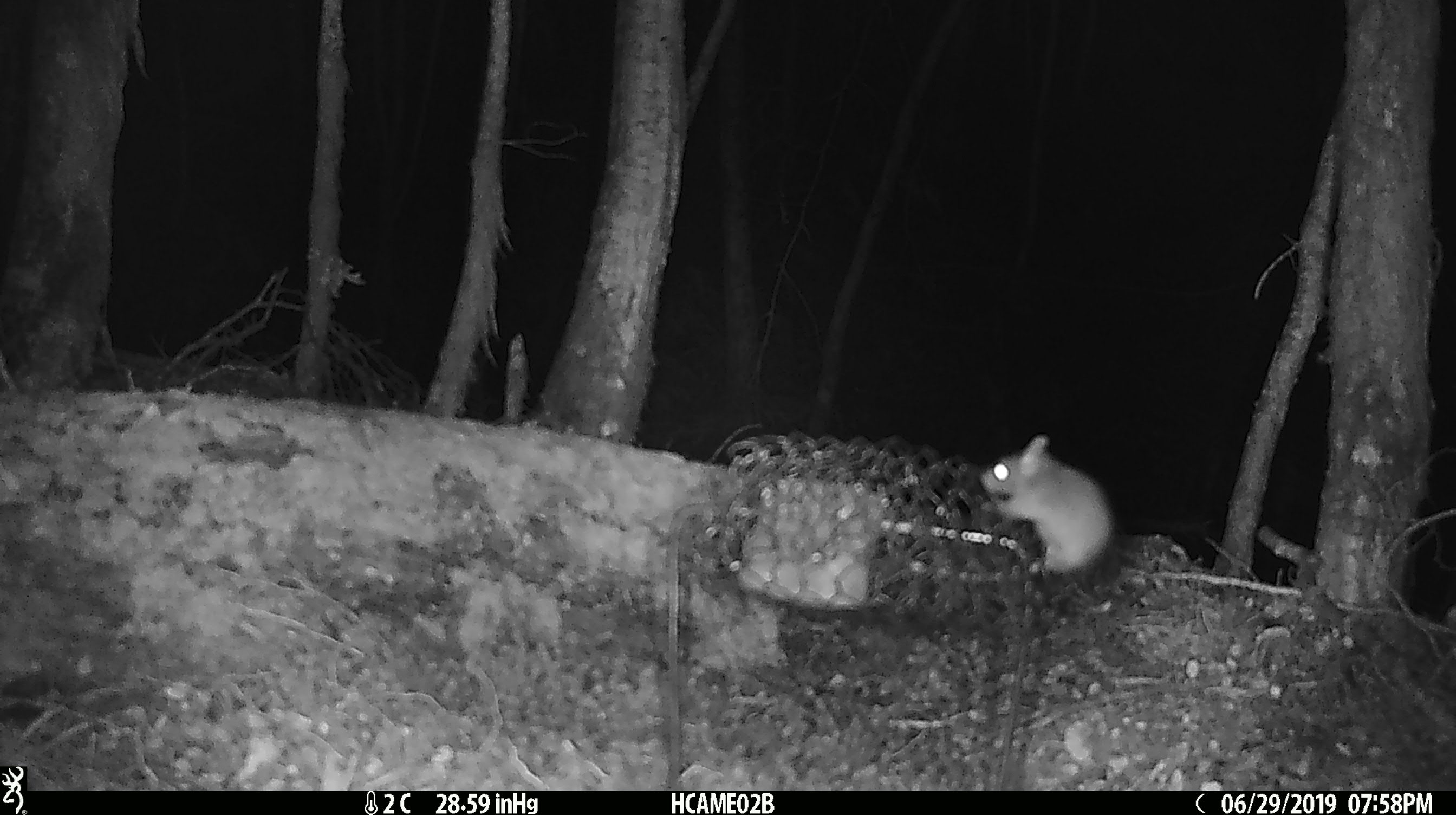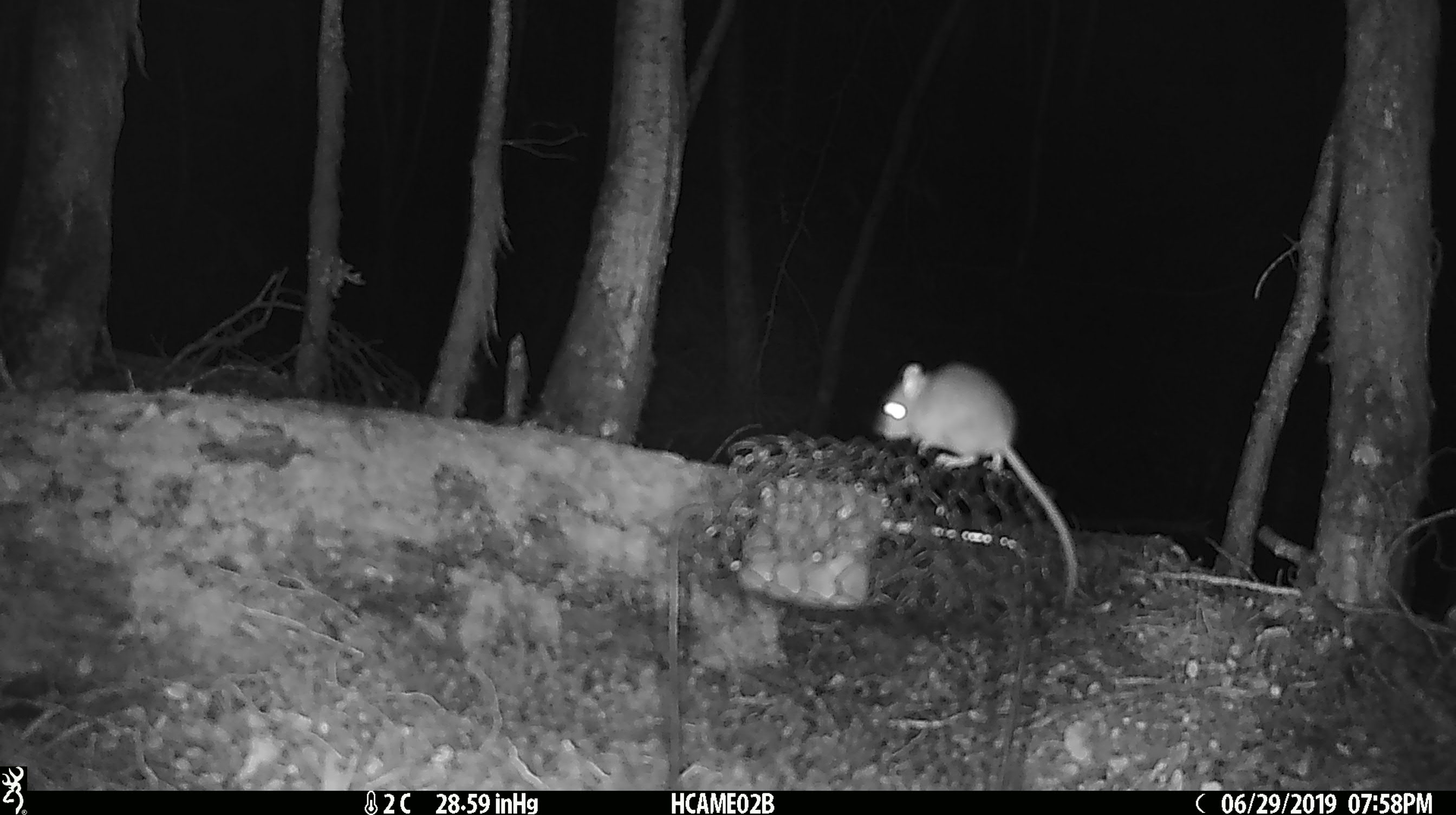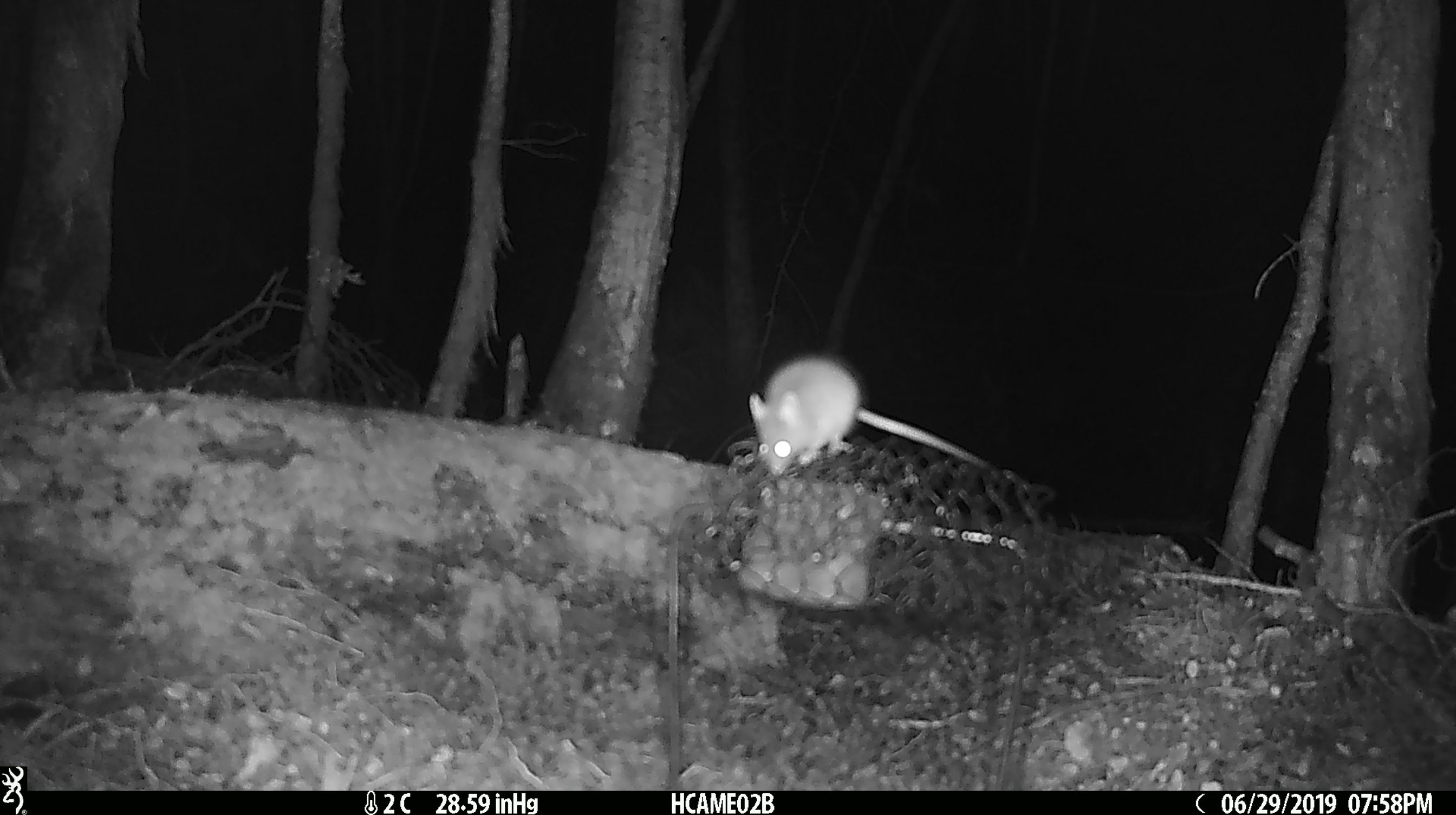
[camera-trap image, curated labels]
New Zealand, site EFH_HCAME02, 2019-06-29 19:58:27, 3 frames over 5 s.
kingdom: Animalia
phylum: Chordata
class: Mammalia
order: Rodentia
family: Muridae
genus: Mus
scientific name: Mus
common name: mouse